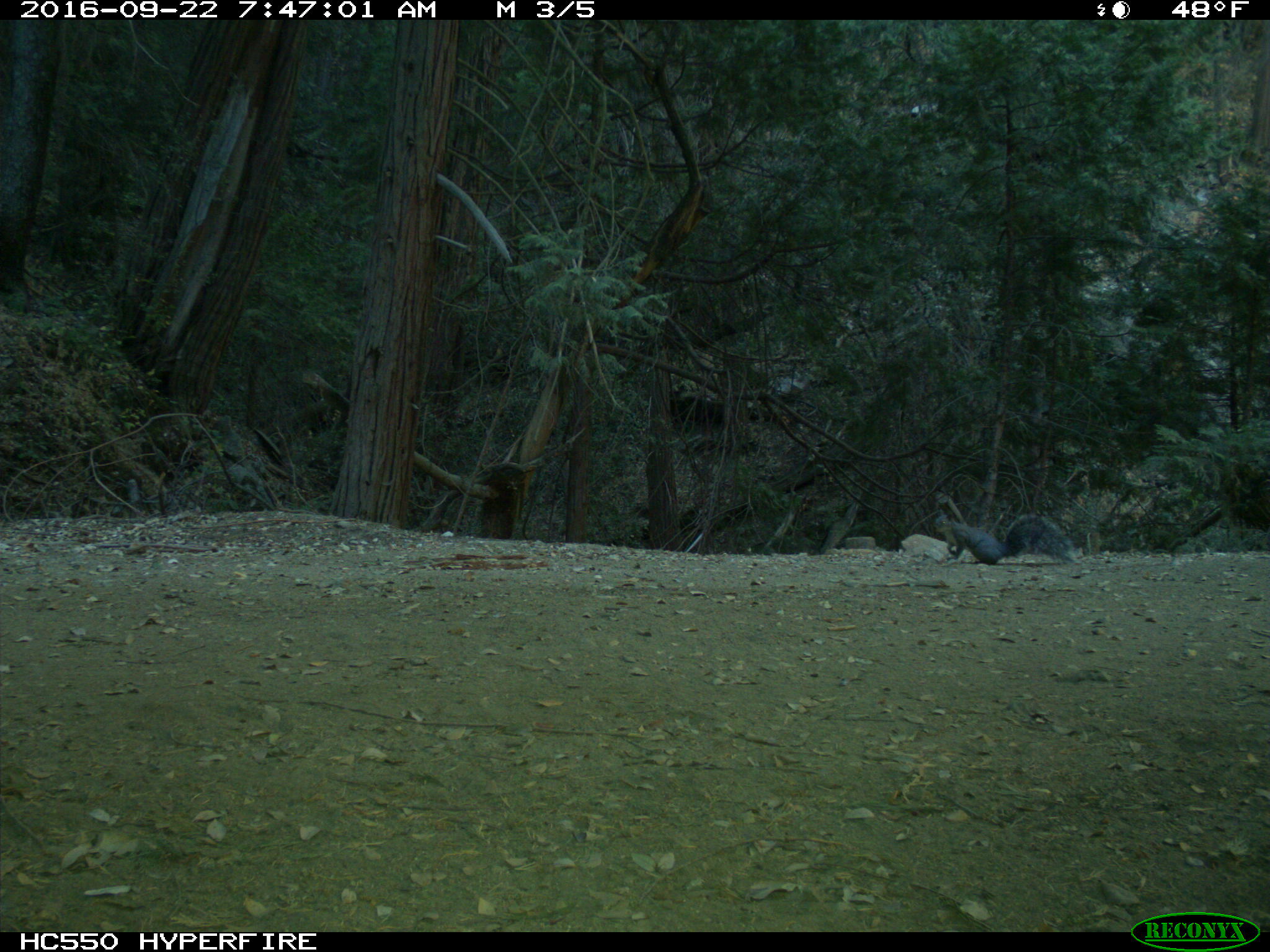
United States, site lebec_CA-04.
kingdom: Animalia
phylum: Chordata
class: Mammalia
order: Rodentia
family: Sciuridae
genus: Sciurus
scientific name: Sciurus carolinensis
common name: eastern gray squirrel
Sciurus carolinensis (eastern gray squirrel).